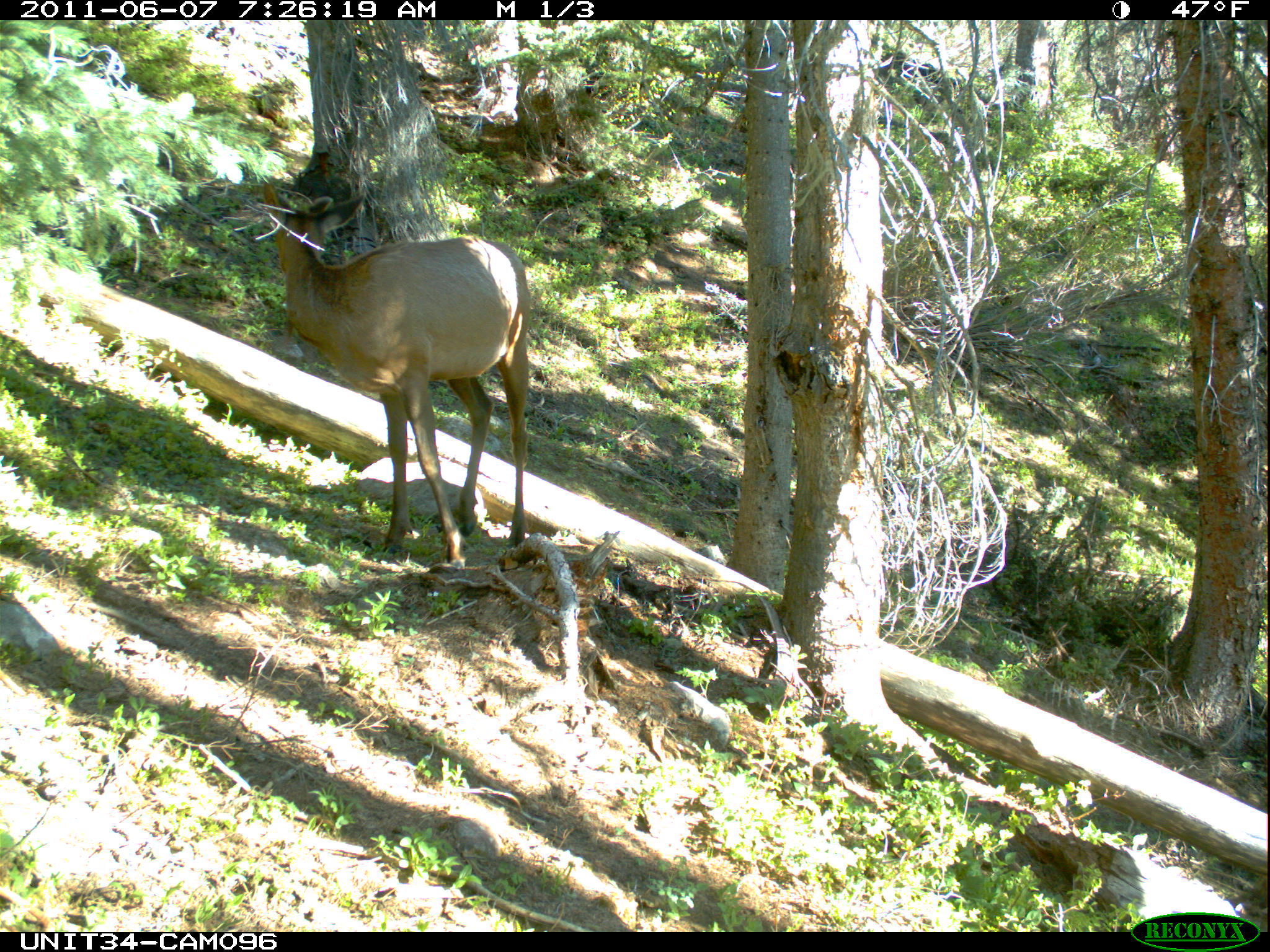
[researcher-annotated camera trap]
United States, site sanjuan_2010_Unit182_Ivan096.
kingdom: Animalia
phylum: Chordata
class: Mammalia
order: Artiodactyla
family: Cervidae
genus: Cervus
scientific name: Cervus elaphus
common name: red deer